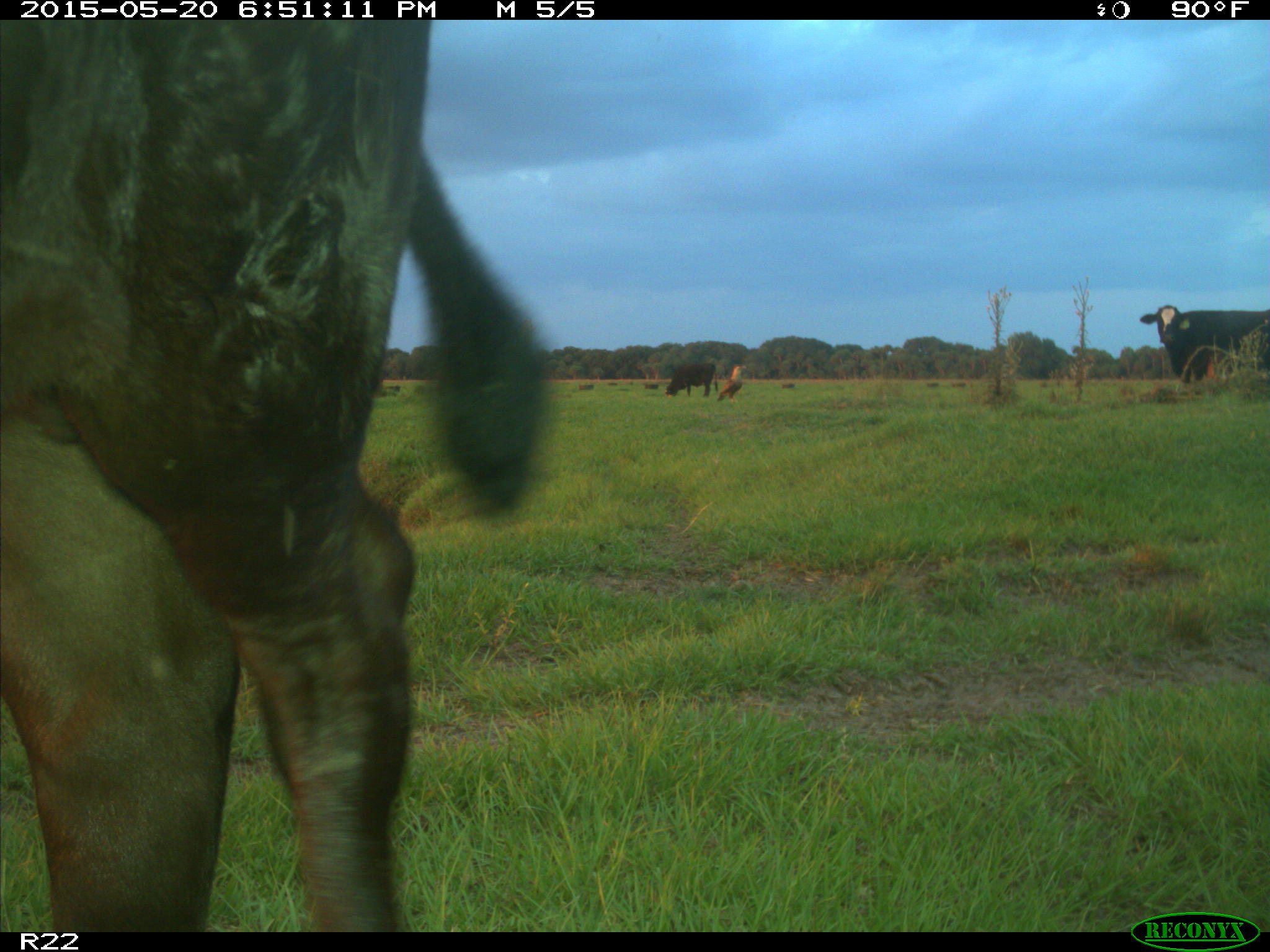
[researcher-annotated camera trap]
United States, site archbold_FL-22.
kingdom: Animalia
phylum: Chordata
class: Mammalia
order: Artiodactyla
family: Bovidae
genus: Bos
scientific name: Bos taurus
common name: domestic cow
Bos taurus (domestic cow).